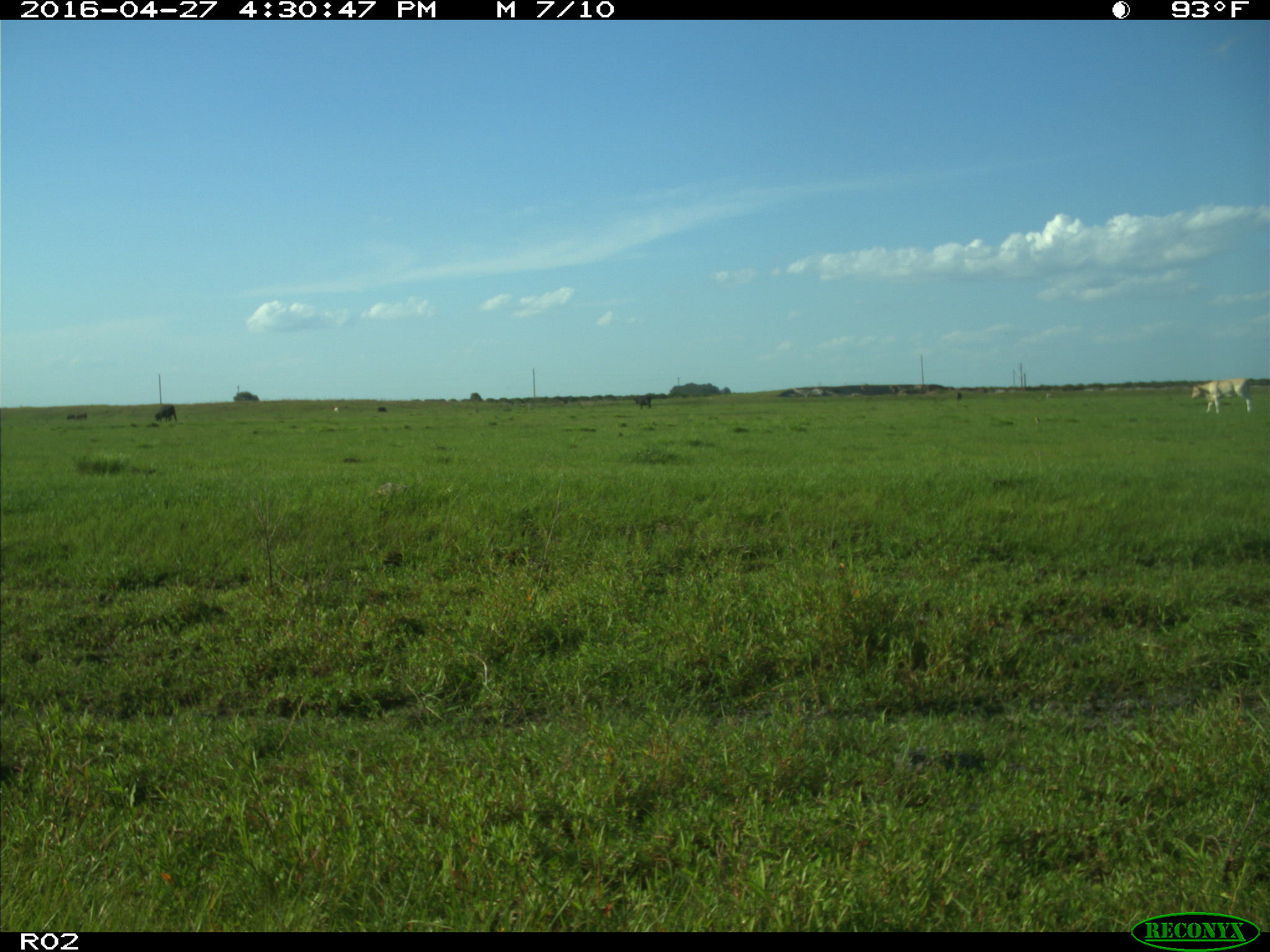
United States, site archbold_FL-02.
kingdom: Animalia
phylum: Chordata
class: Mammalia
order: Artiodactyla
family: Bovidae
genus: Bos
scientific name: Bos taurus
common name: domestic cow